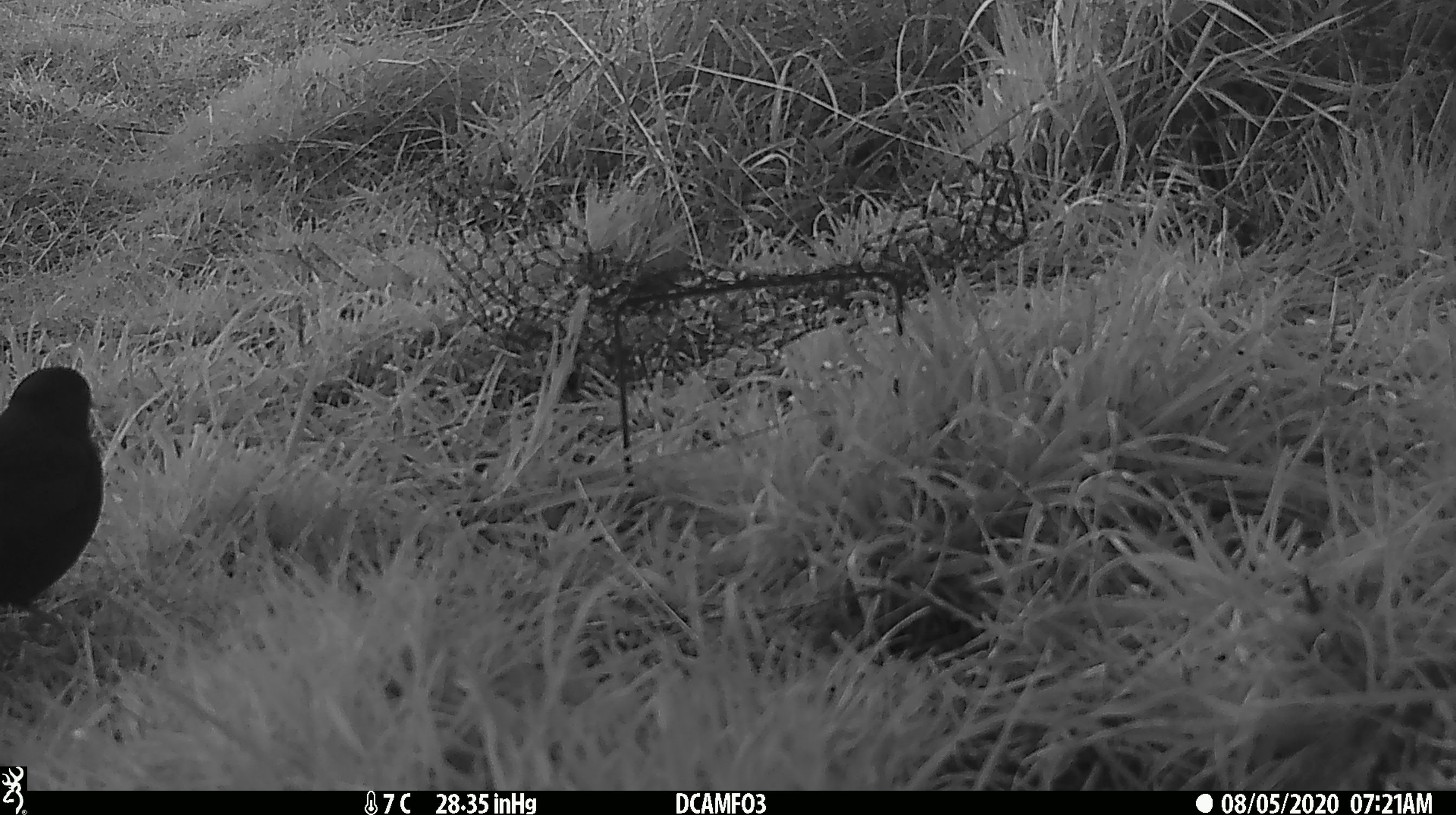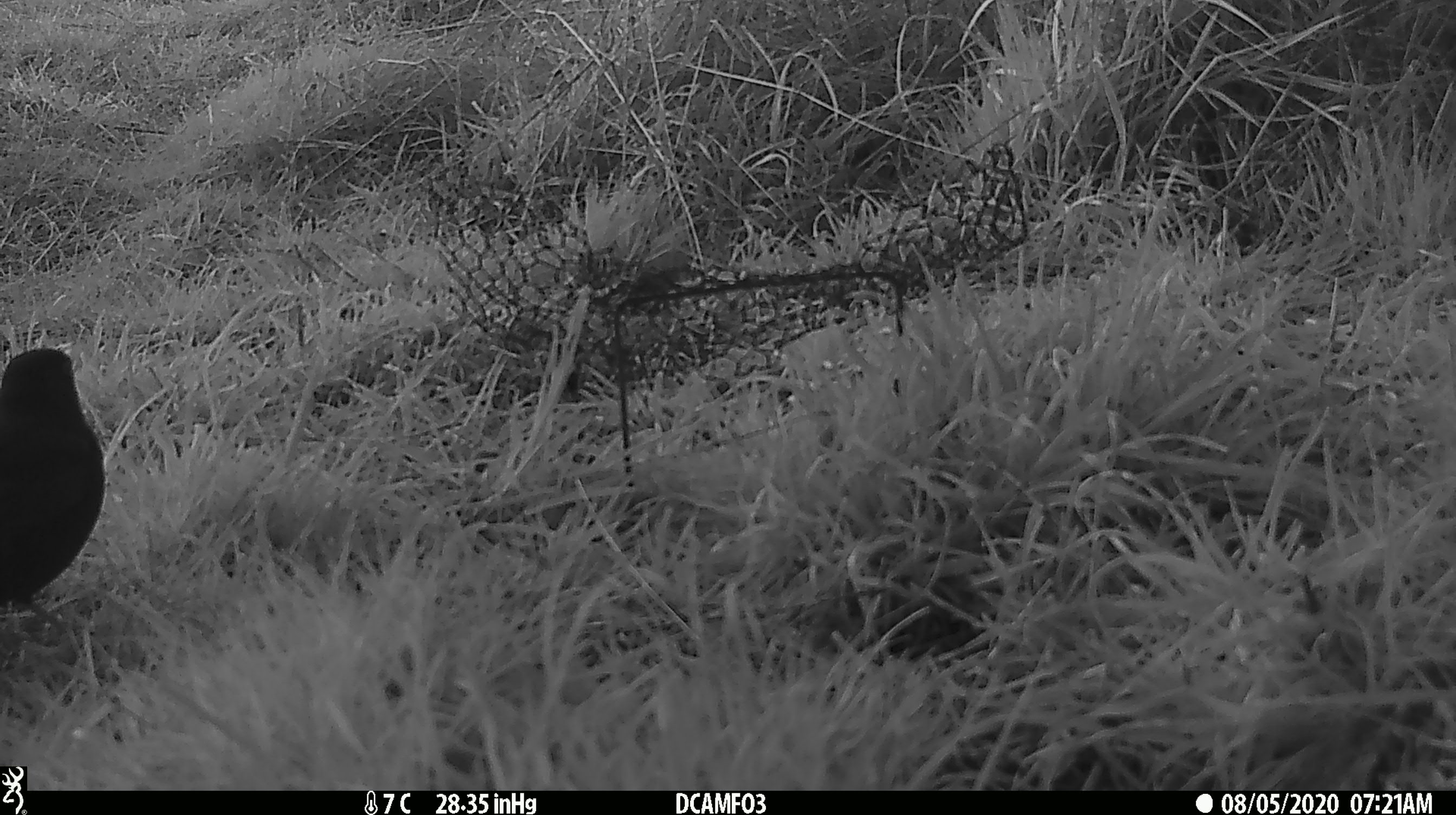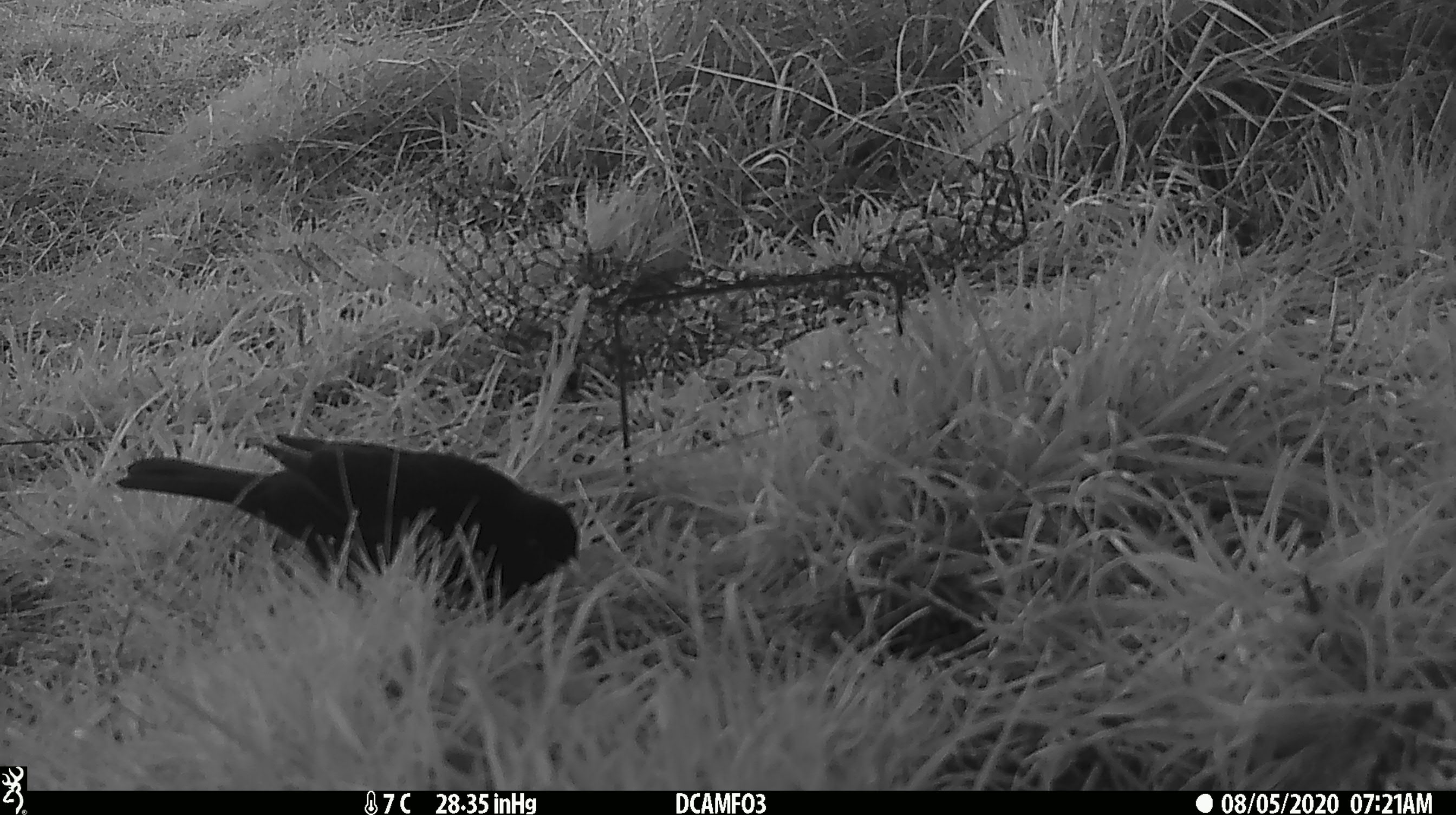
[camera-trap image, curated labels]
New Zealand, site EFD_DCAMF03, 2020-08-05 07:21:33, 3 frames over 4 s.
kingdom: Animalia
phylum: Chordata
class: Aves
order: Passeriformes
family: Turdidae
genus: Turdus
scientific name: Turdus merula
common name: eurasian blackbird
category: blackbird